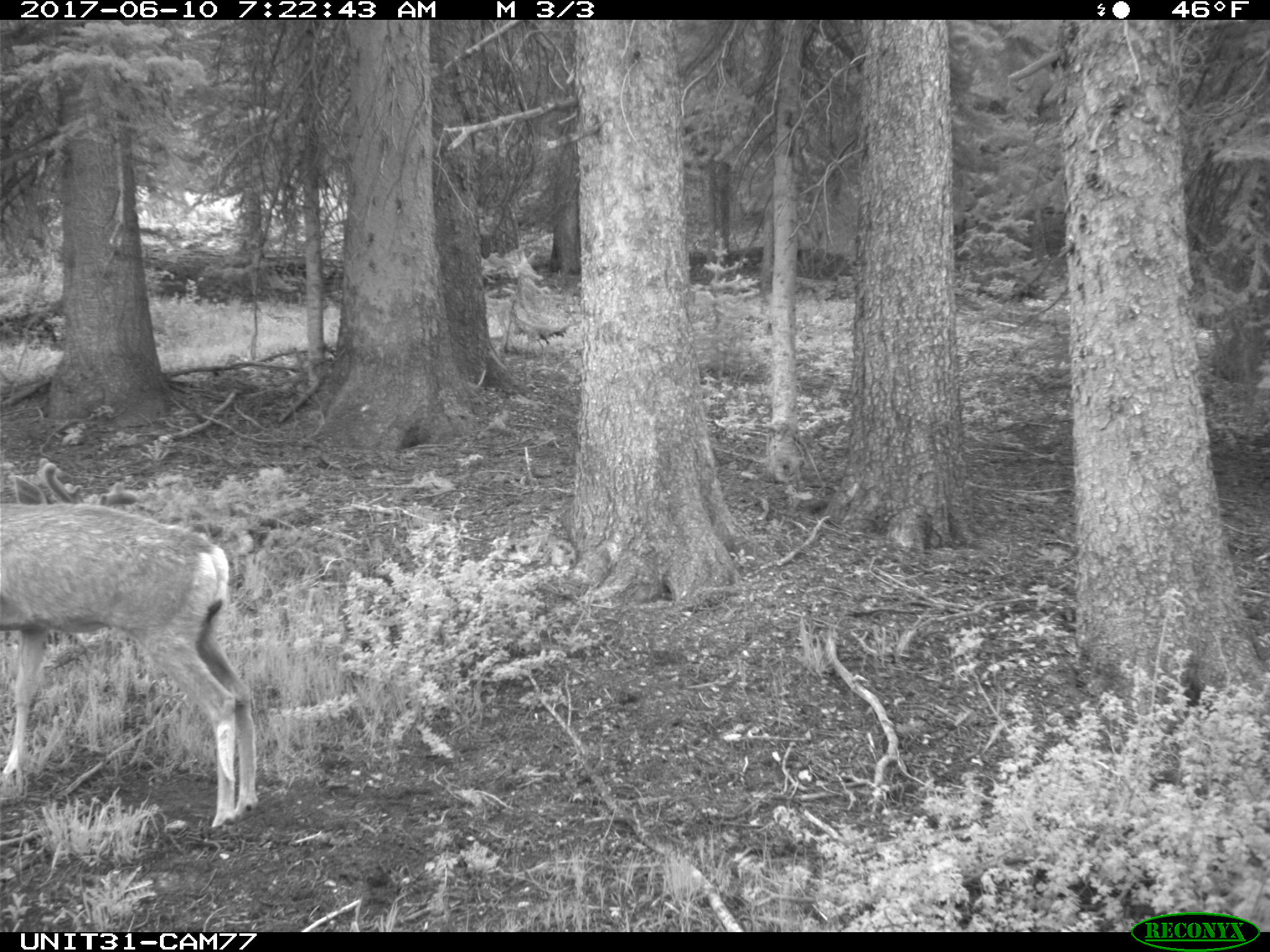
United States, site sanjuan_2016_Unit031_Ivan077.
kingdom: Animalia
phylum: Chordata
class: Mammalia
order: Artiodactyla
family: Cervidae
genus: Odocoileus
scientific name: Odocoileus hemionus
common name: mule deer